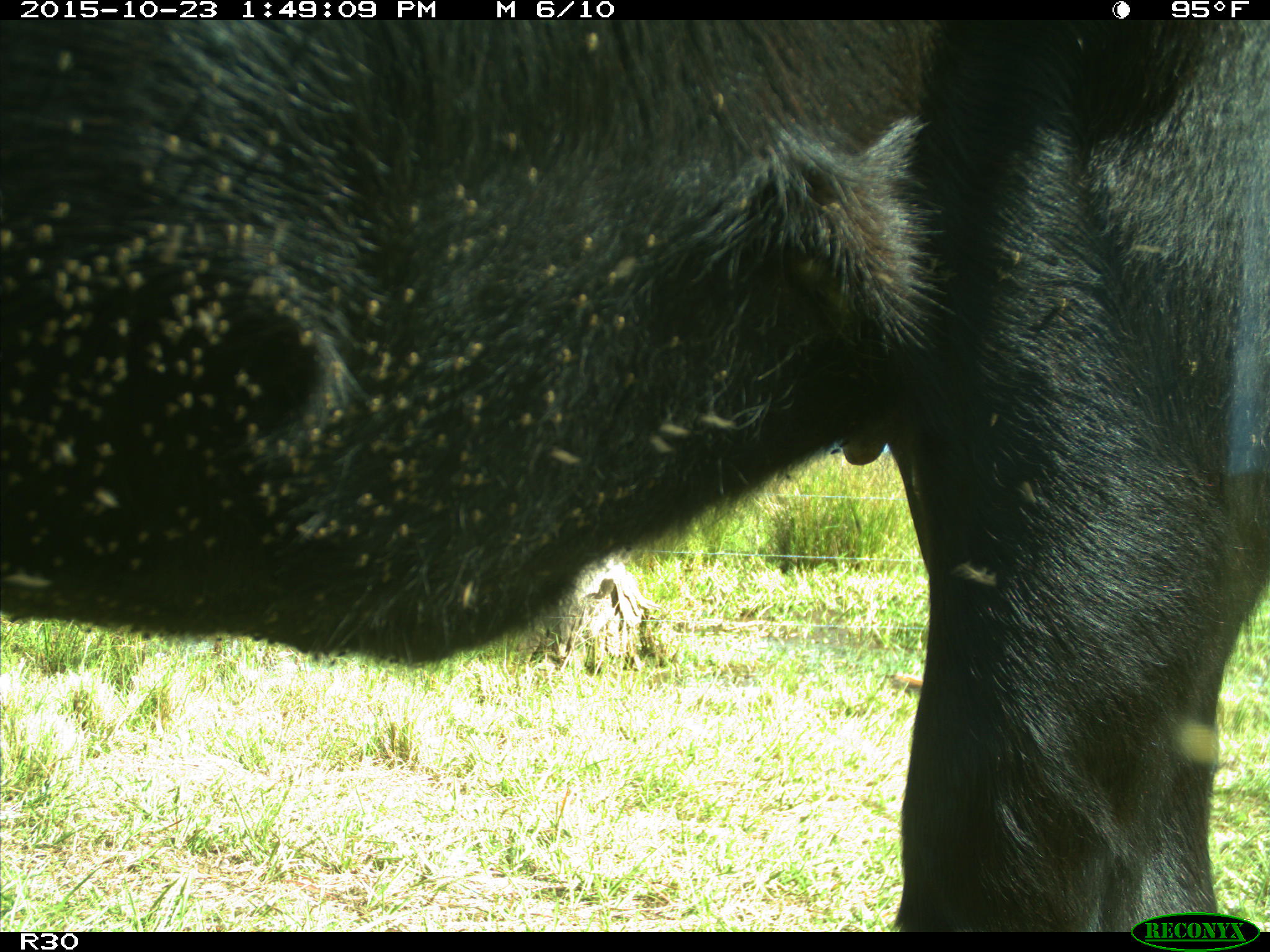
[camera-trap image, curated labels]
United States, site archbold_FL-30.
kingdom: Animalia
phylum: Chordata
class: Mammalia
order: Artiodactyla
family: Bovidae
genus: Bos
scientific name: Bos taurus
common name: domestic cow